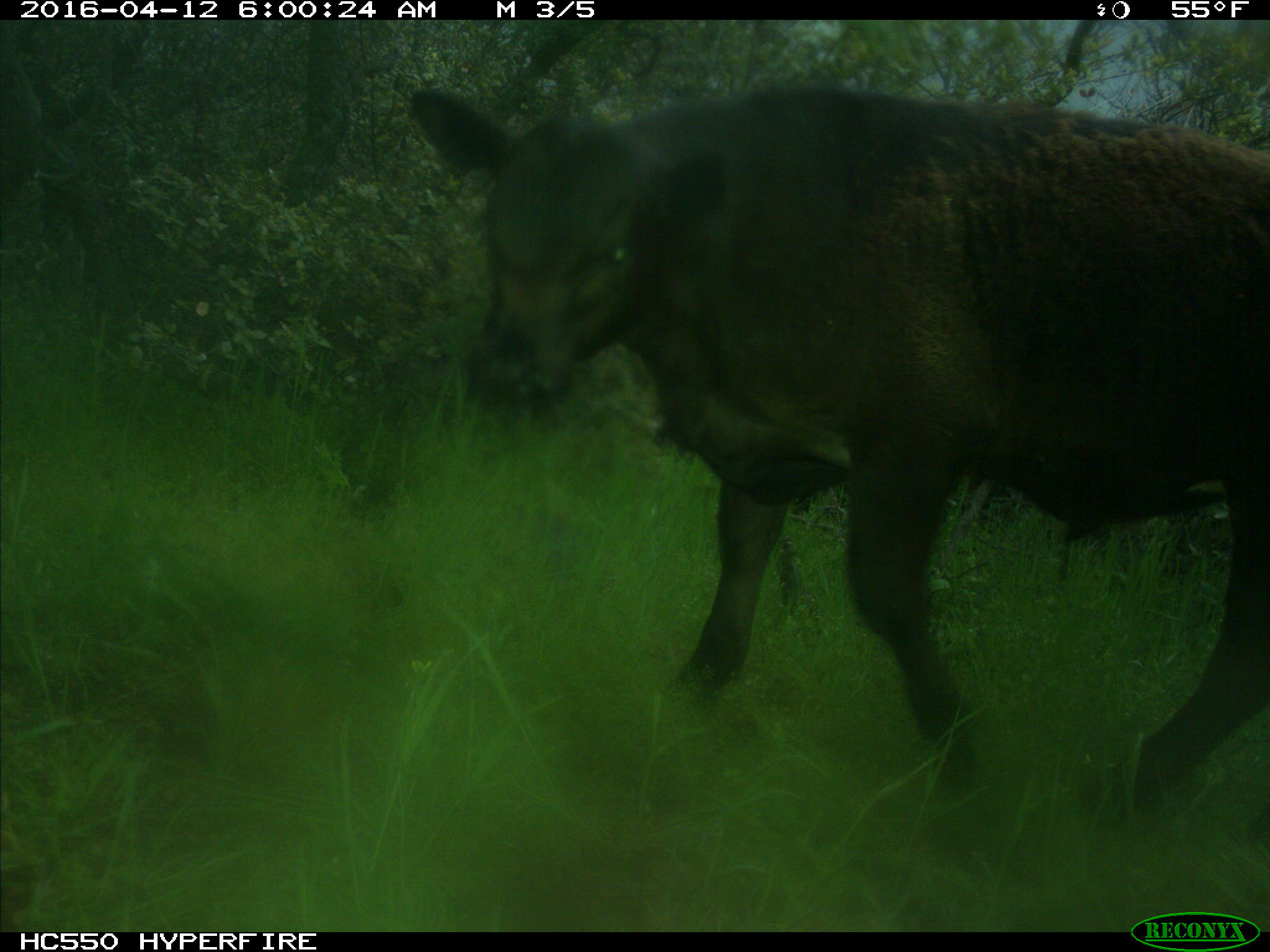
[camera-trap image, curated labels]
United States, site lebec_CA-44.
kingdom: Animalia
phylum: Chordata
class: Mammalia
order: Artiodactyla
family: Bovidae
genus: Bos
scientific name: Bos taurus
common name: domestic cow